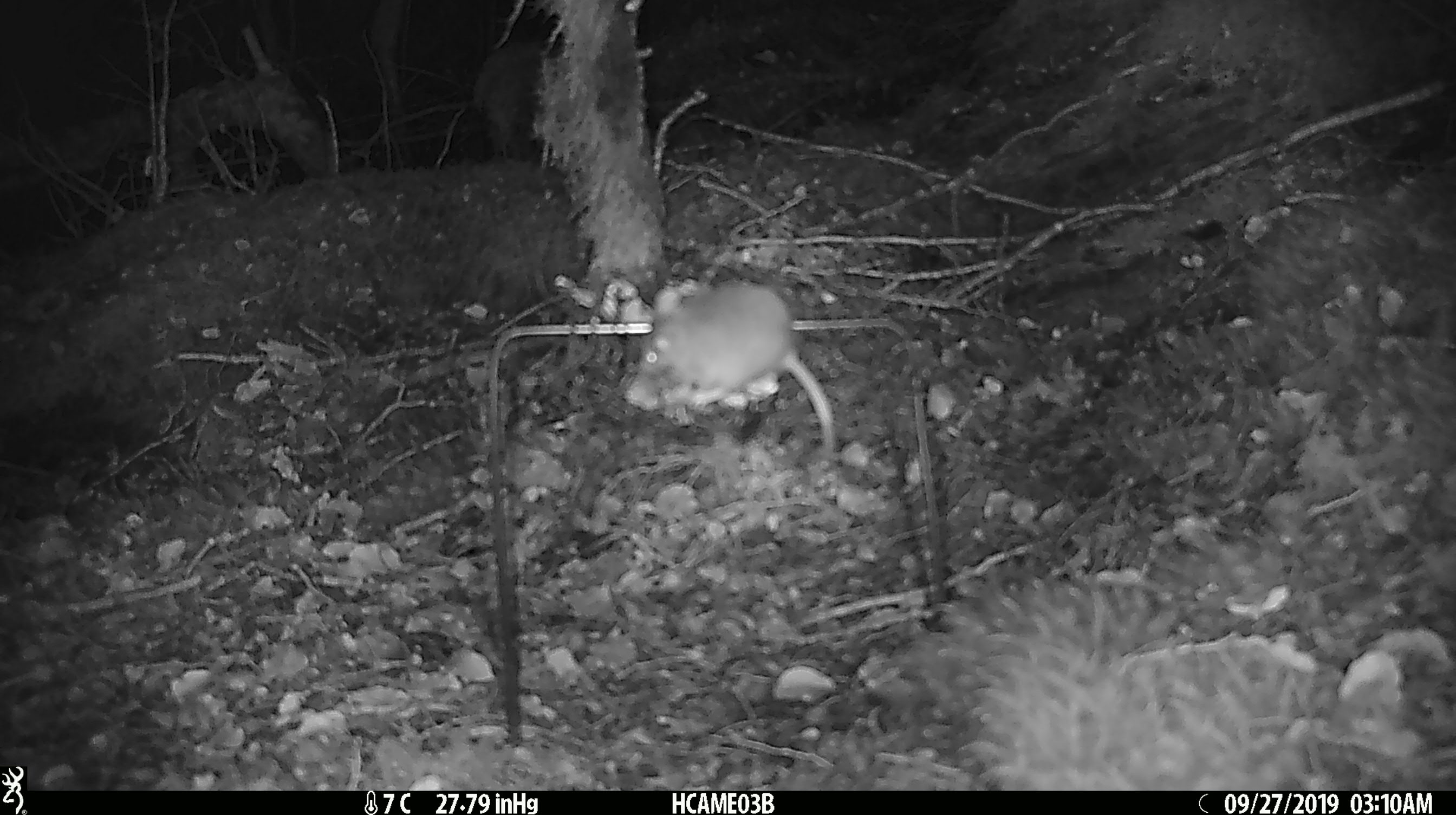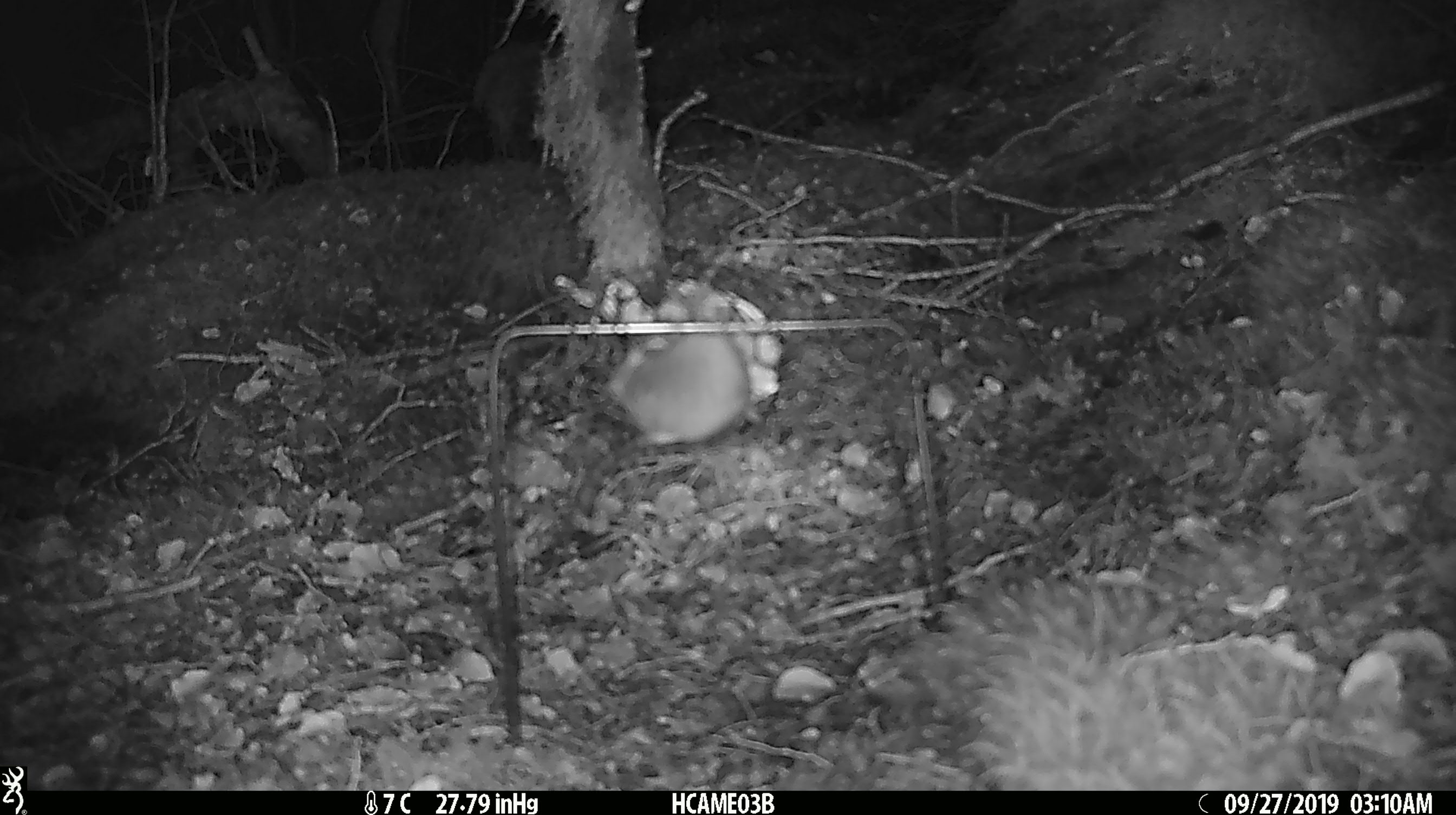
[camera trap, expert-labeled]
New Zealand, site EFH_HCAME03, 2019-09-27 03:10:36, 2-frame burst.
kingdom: Animalia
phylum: Chordata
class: Mammalia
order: Rodentia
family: Muridae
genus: Mus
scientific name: Mus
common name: mouse